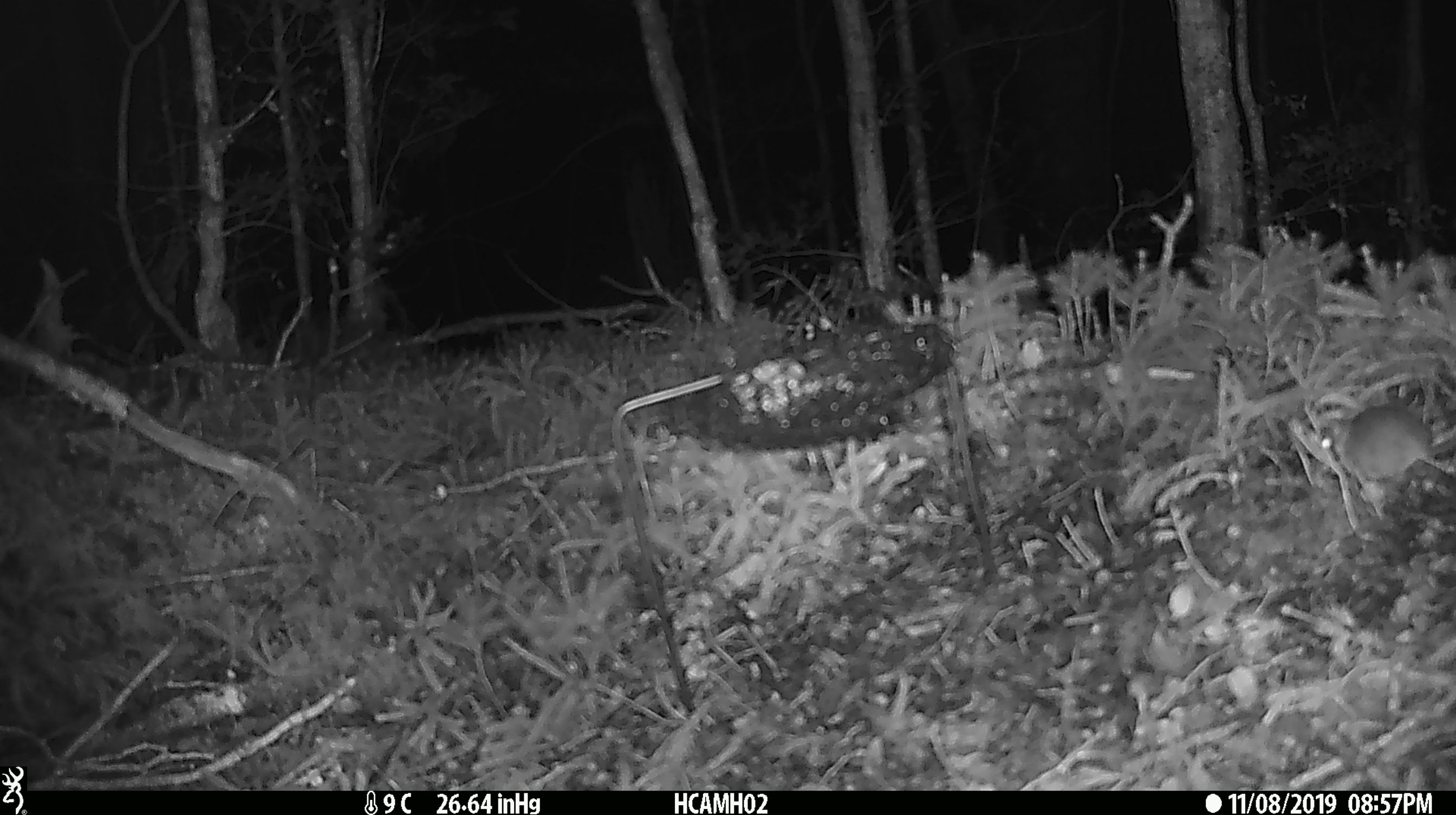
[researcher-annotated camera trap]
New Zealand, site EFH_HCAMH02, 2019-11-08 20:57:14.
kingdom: Animalia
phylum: Chordata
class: Mammalia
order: Rodentia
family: Muridae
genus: Mus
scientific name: Mus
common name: mouse